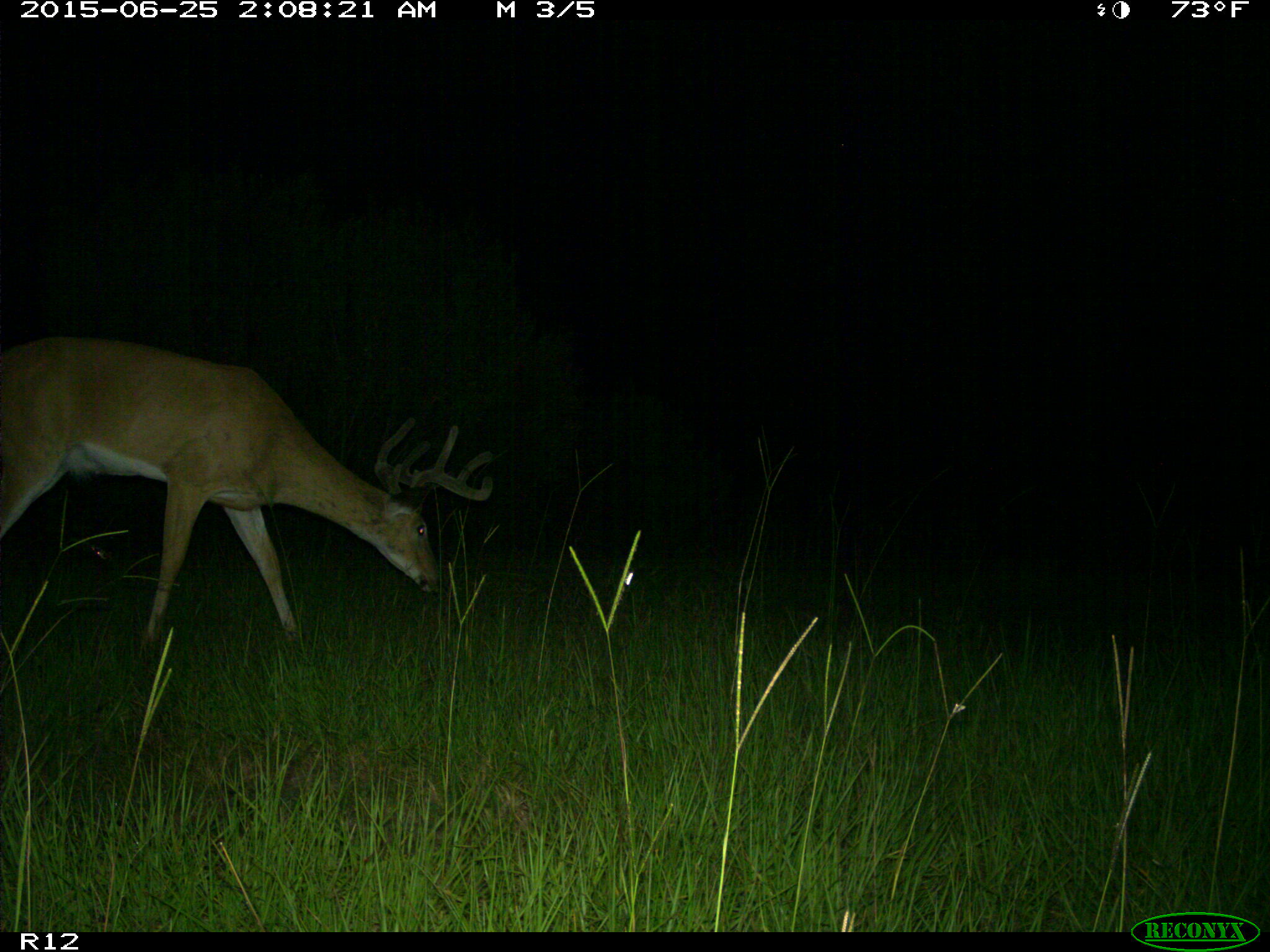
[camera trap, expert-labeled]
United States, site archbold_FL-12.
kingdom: Animalia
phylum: Chordata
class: Mammalia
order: Artiodactyla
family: Cervidae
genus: Odocoileus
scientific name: Odocoileus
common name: deer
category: unidentified deer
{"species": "unidentified deer (deer) (Odocoileus)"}